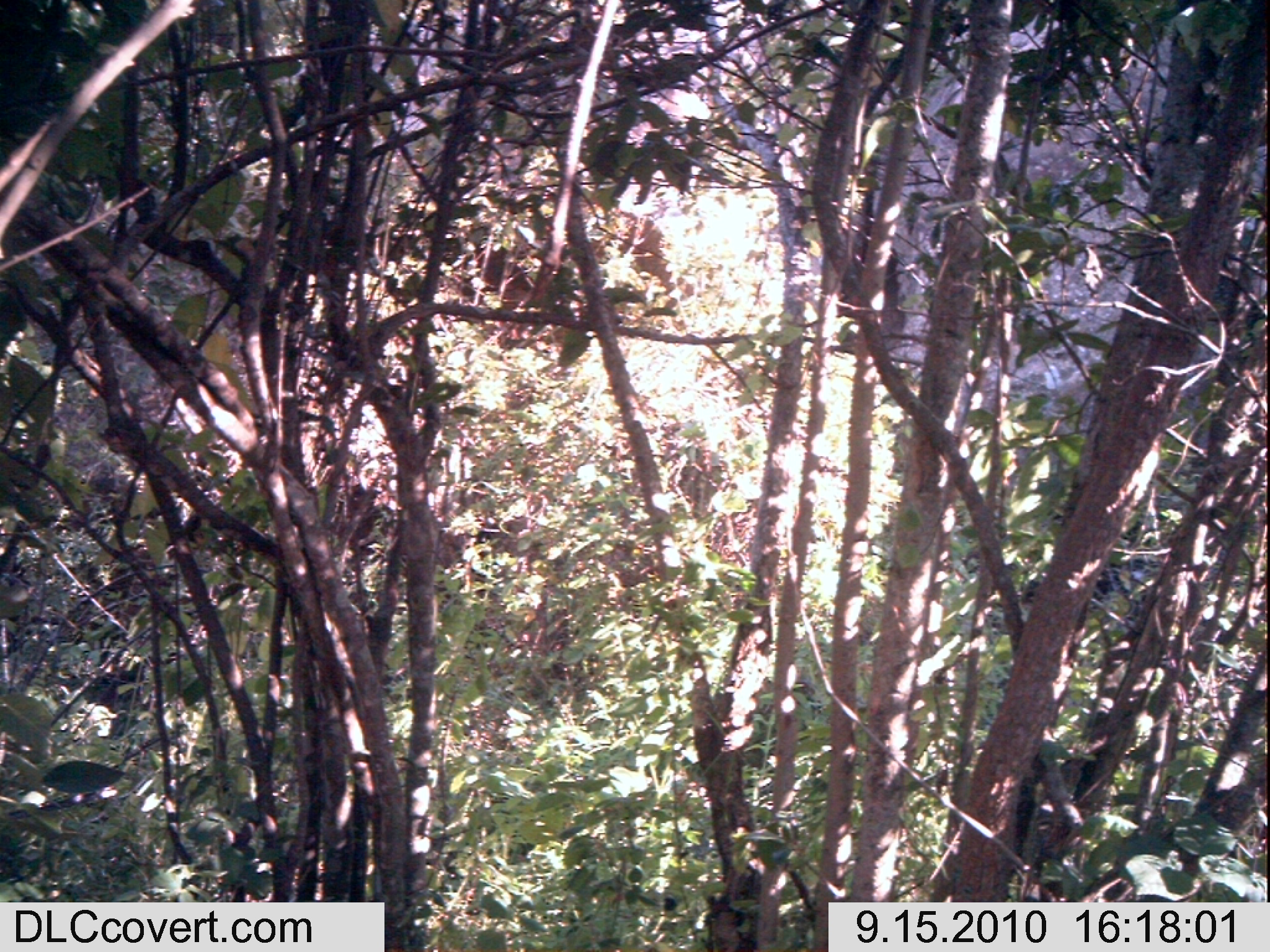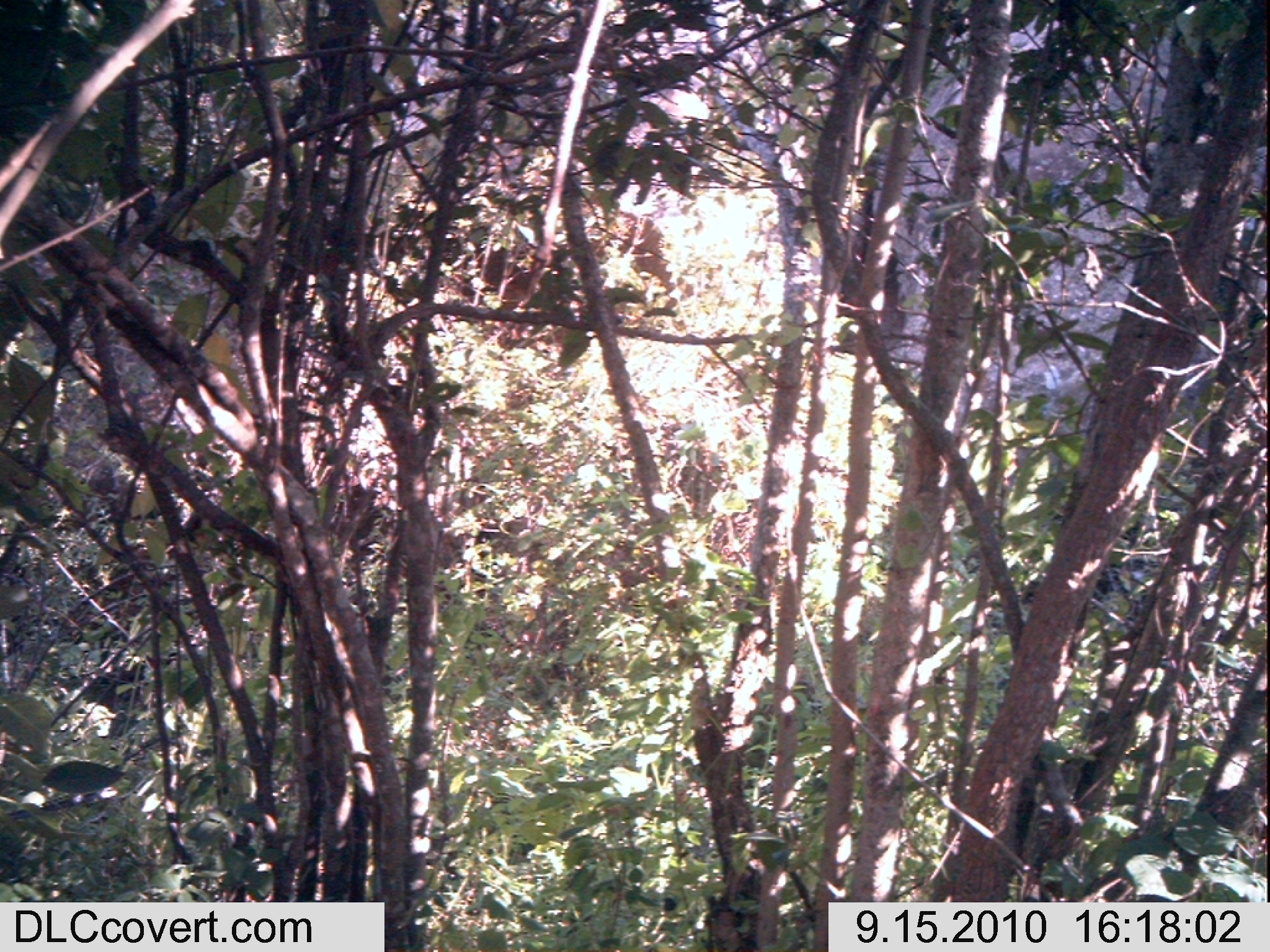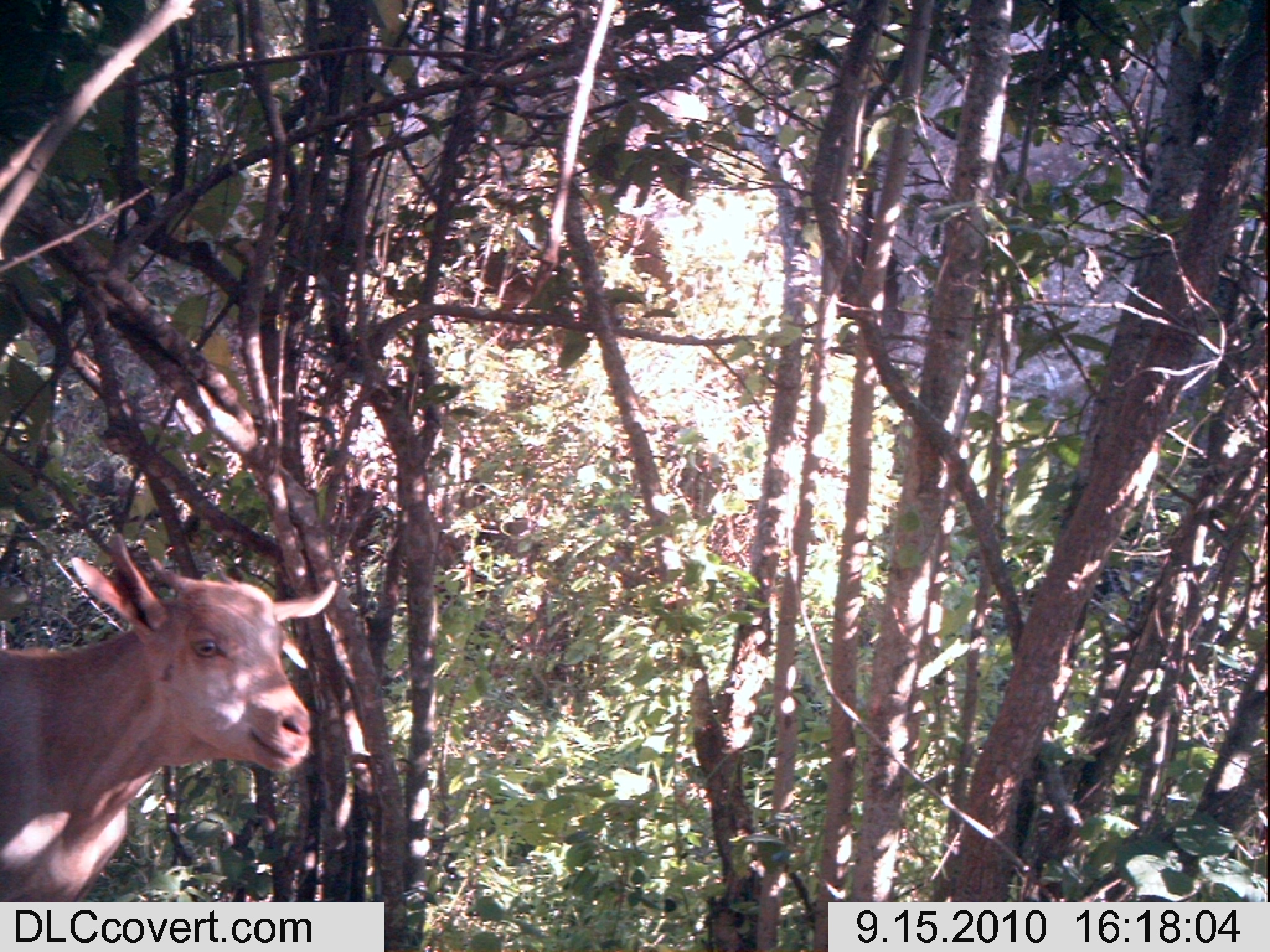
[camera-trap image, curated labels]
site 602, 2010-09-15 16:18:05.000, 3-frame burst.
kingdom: Animalia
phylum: Chordata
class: Mammalia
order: Artiodactyla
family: Bovidae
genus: Capra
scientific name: Capra aegagrus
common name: wild goat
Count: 1.